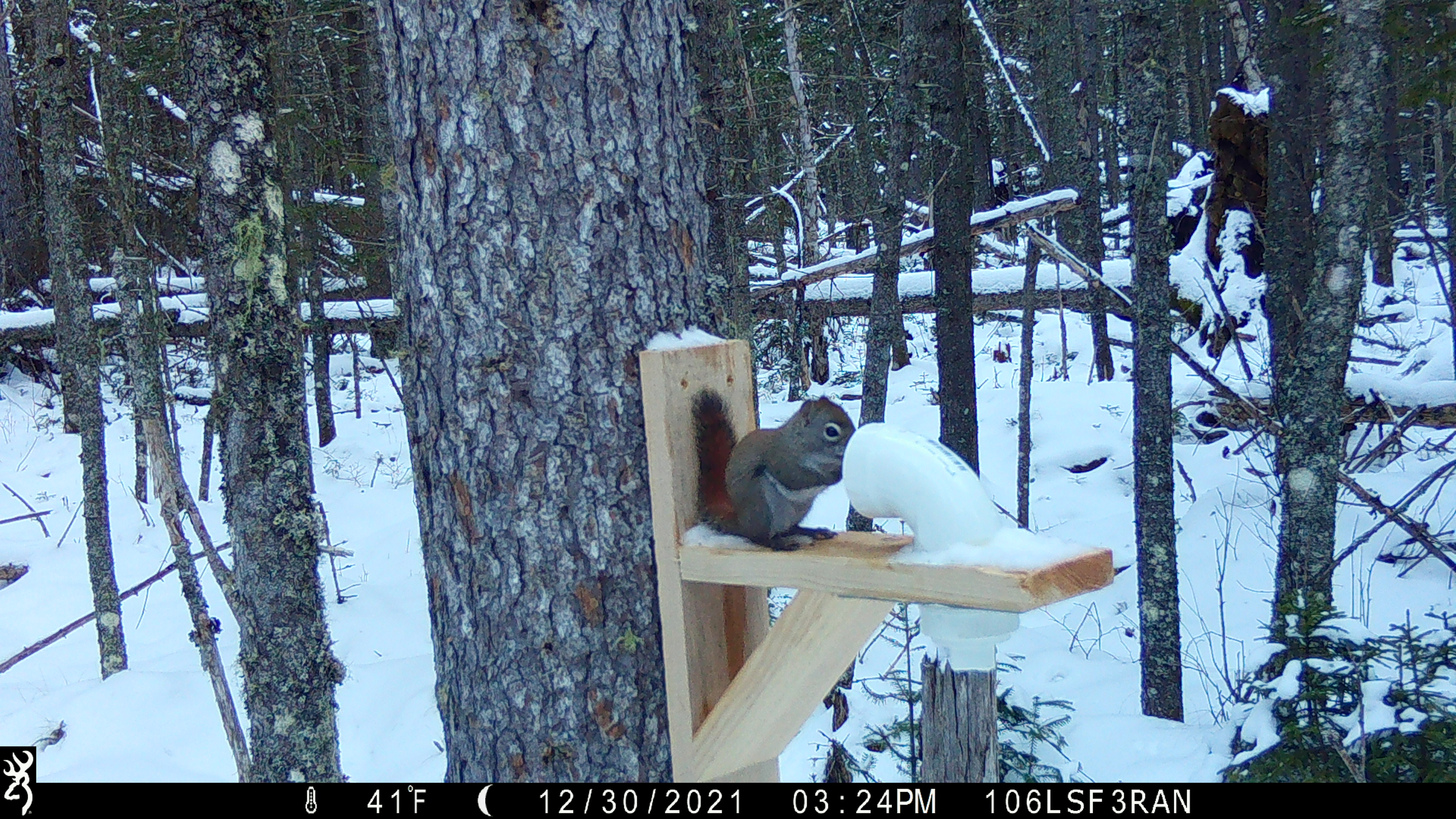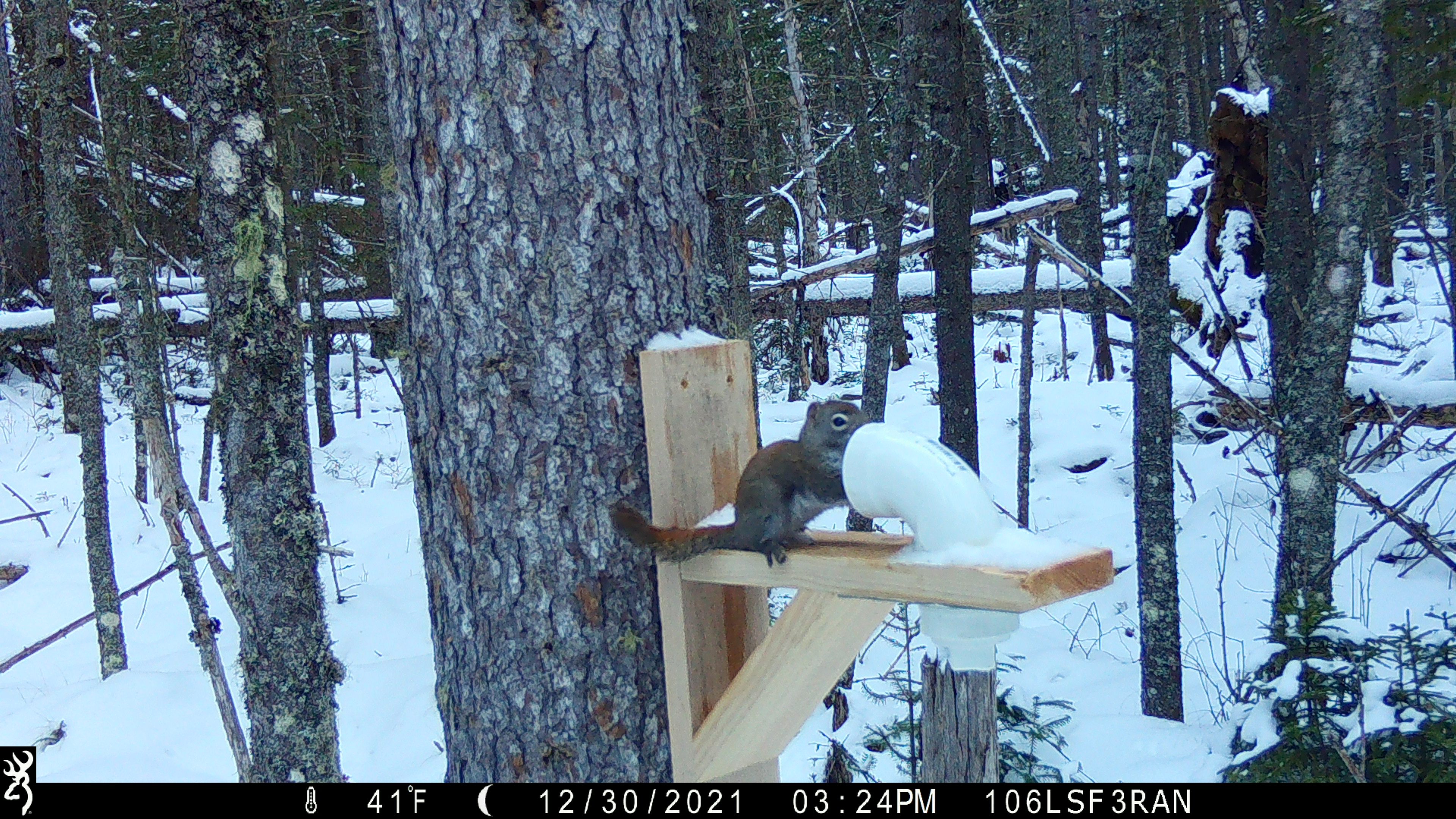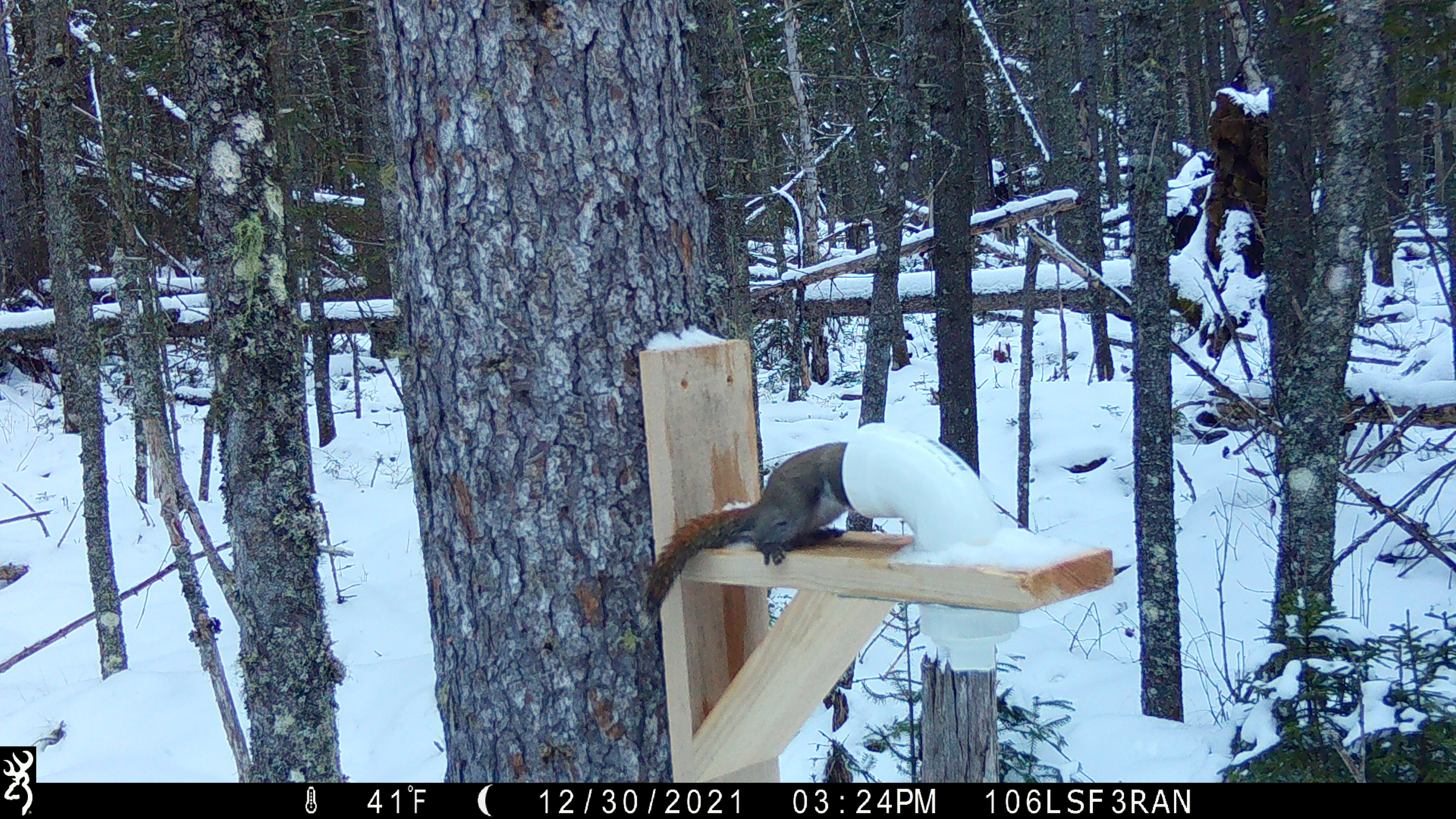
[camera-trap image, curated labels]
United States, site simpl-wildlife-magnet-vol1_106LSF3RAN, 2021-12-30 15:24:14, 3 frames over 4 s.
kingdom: Animalia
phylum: Chordata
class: Mammalia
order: Rodentia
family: Sciuridae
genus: Tamiasciurus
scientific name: Tamiasciurus hudsonicus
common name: red squirrel